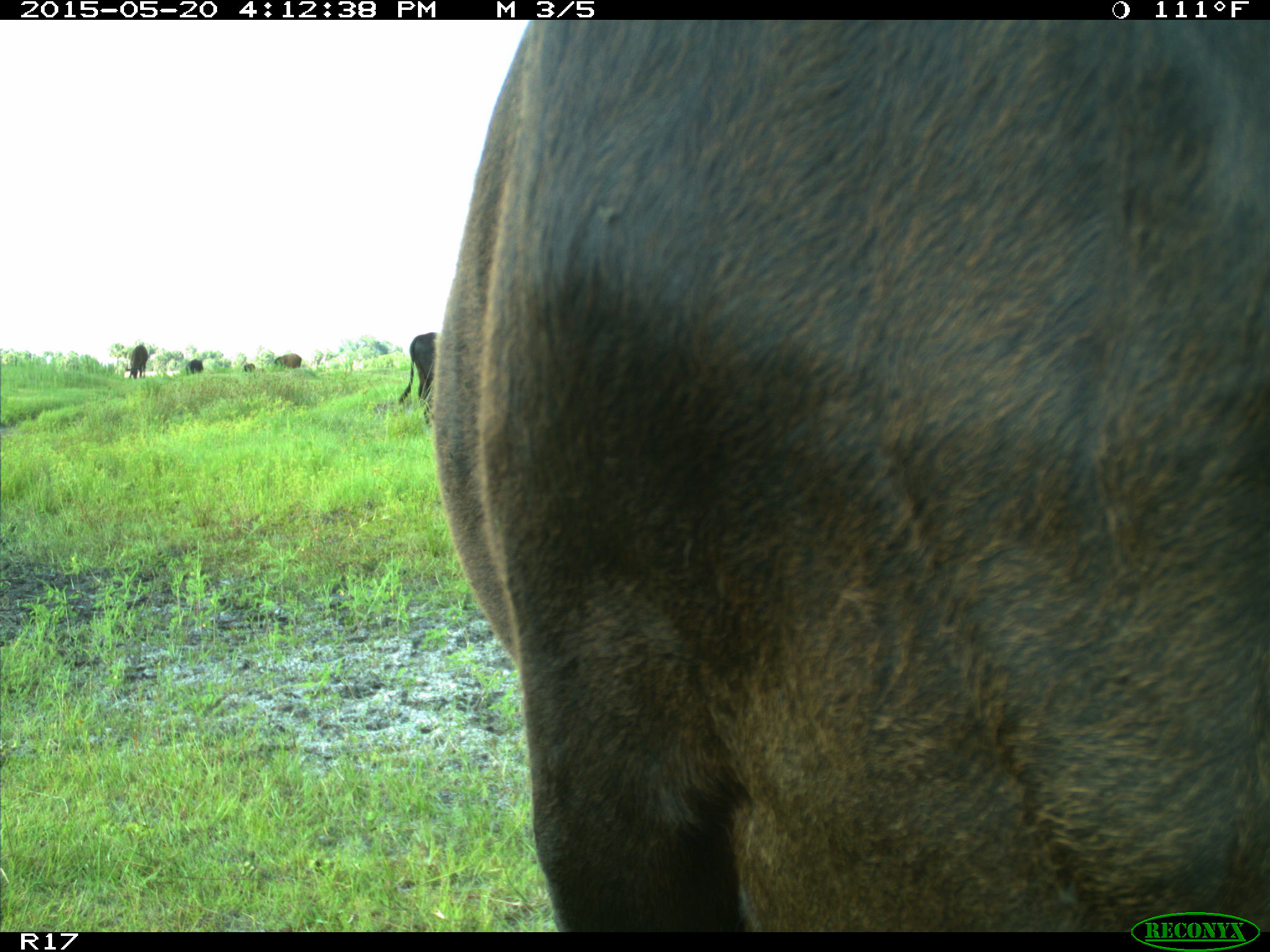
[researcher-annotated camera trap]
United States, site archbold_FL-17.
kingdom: Animalia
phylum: Chordata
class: Mammalia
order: Artiodactyla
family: Bovidae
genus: Bos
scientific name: Bos taurus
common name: domestic cow